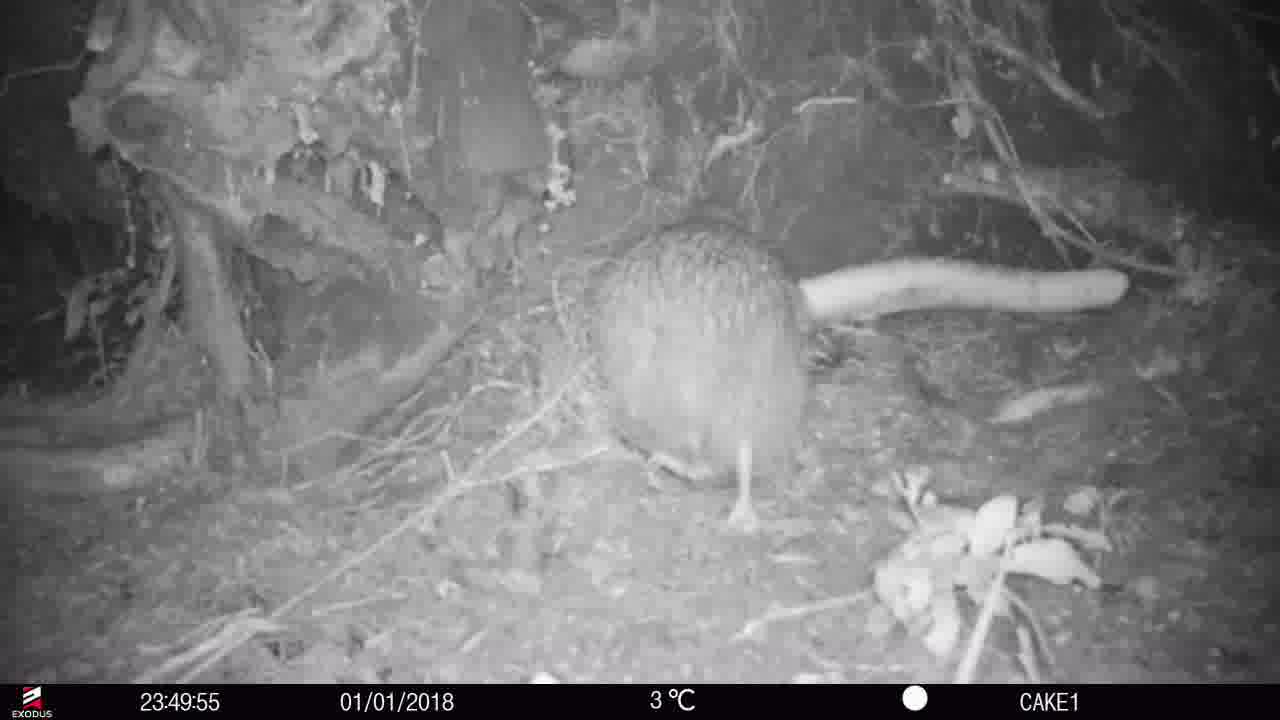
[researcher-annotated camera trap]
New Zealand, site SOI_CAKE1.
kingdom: Animalia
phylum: Chordata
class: Aves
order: Apterygiformes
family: Apterygidae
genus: Apteryx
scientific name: Apteryx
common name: kiwi